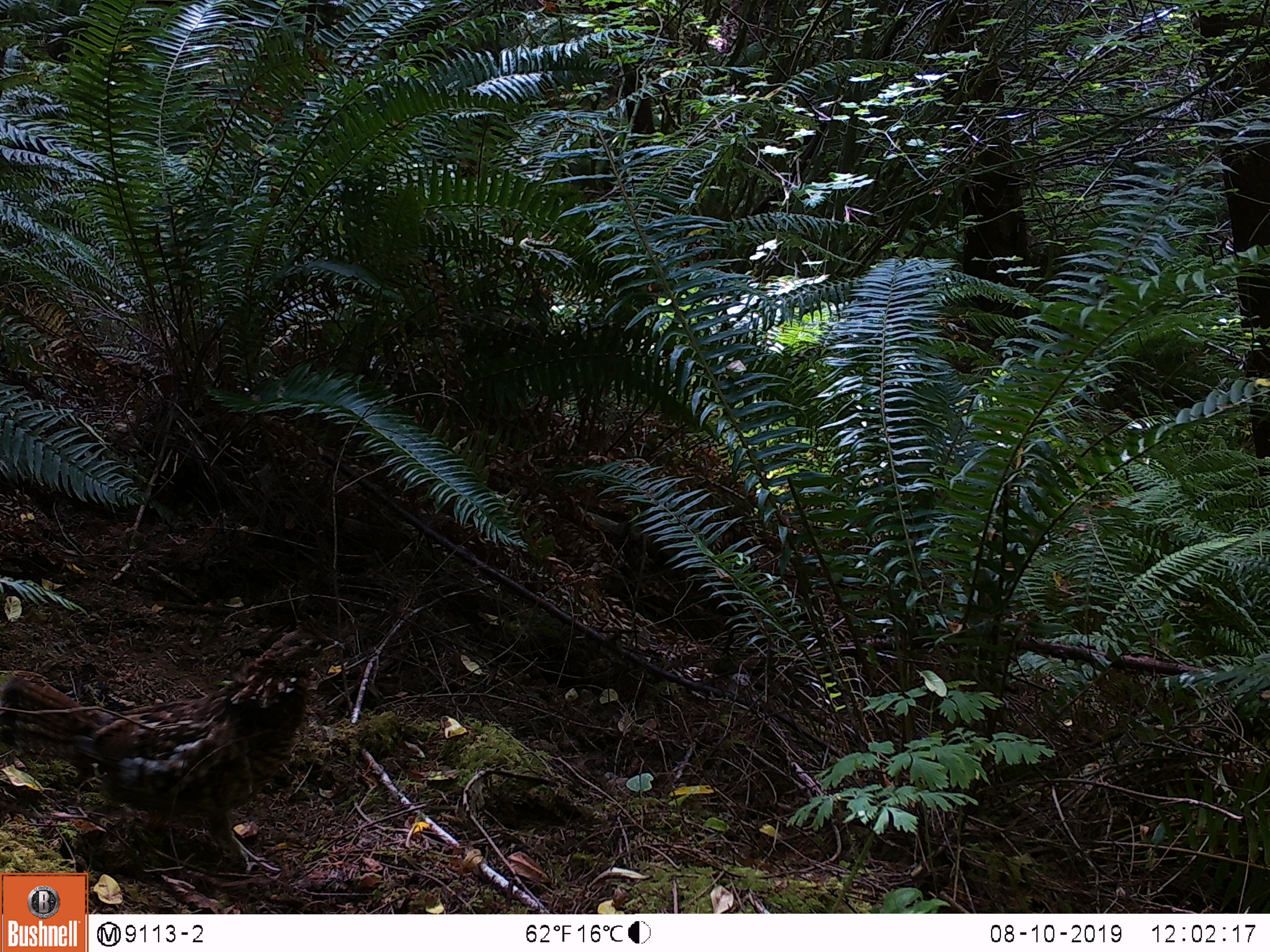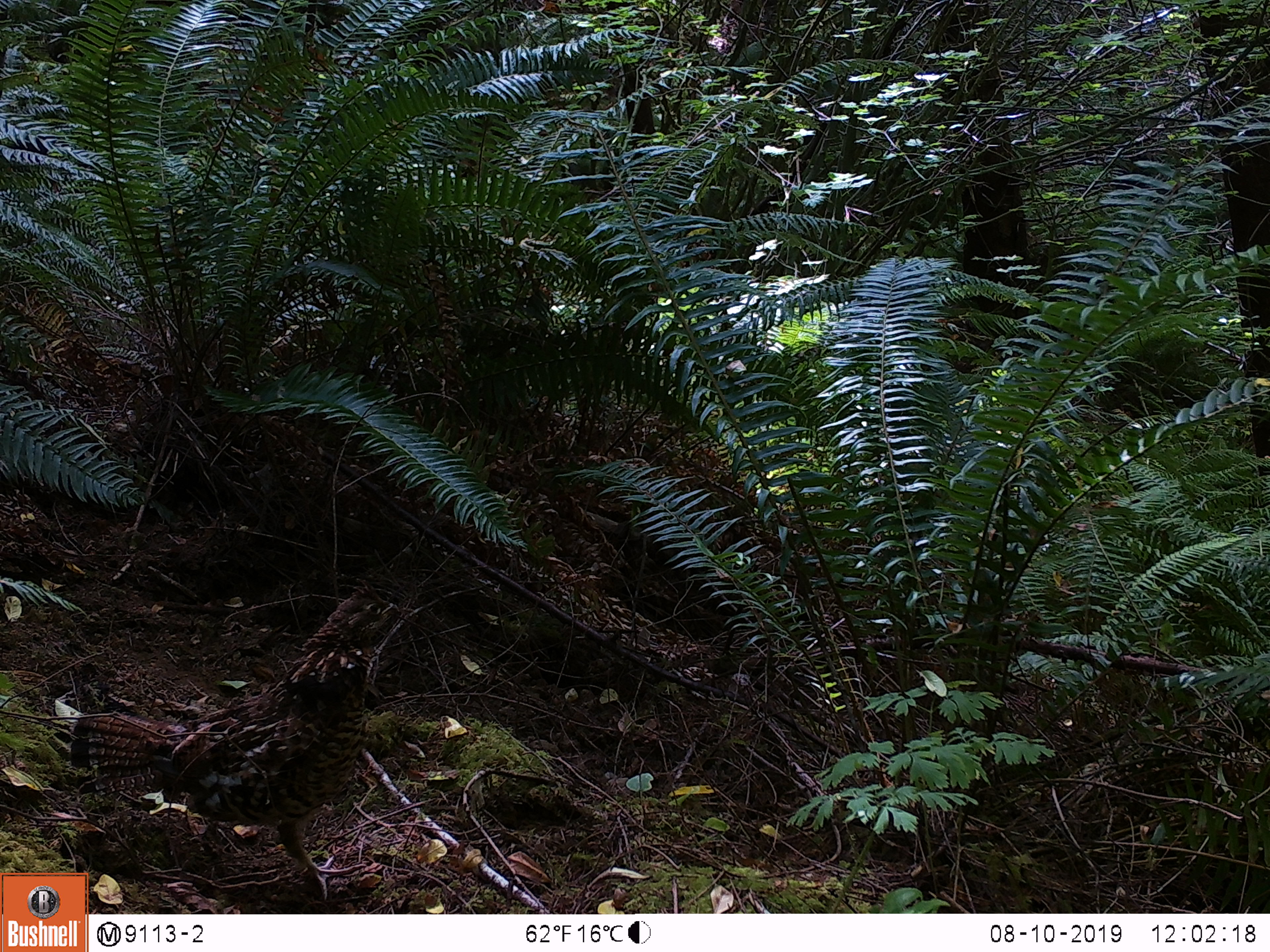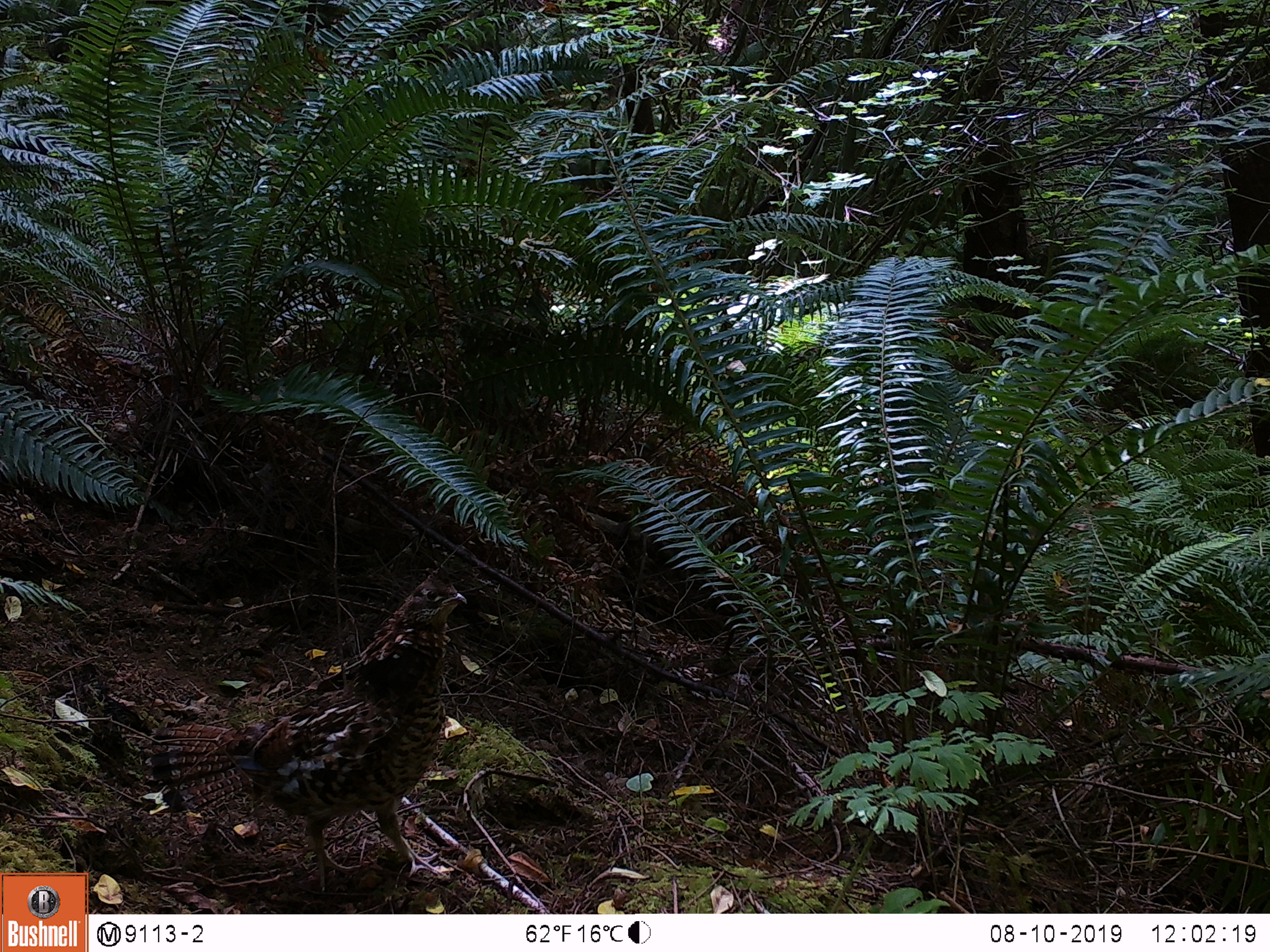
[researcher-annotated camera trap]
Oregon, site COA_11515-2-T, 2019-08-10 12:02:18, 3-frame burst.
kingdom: Animalia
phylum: Chordata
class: Aves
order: Galliformes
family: Phasianidae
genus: Bonasa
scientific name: Bonasa umbellus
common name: ruffed grouse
Ruffed grouse (Bonasa umbellus).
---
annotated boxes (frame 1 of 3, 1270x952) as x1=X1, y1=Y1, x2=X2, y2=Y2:
ruffed grouse: x1=1, y1=618, x2=358, y2=871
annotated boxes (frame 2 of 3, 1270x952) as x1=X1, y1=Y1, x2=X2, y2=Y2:
ruffed grouse: x1=61, y1=568, x2=423, y2=869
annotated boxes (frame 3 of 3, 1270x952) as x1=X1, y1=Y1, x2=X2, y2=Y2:
ruffed grouse: x1=142, y1=566, x2=477, y2=902